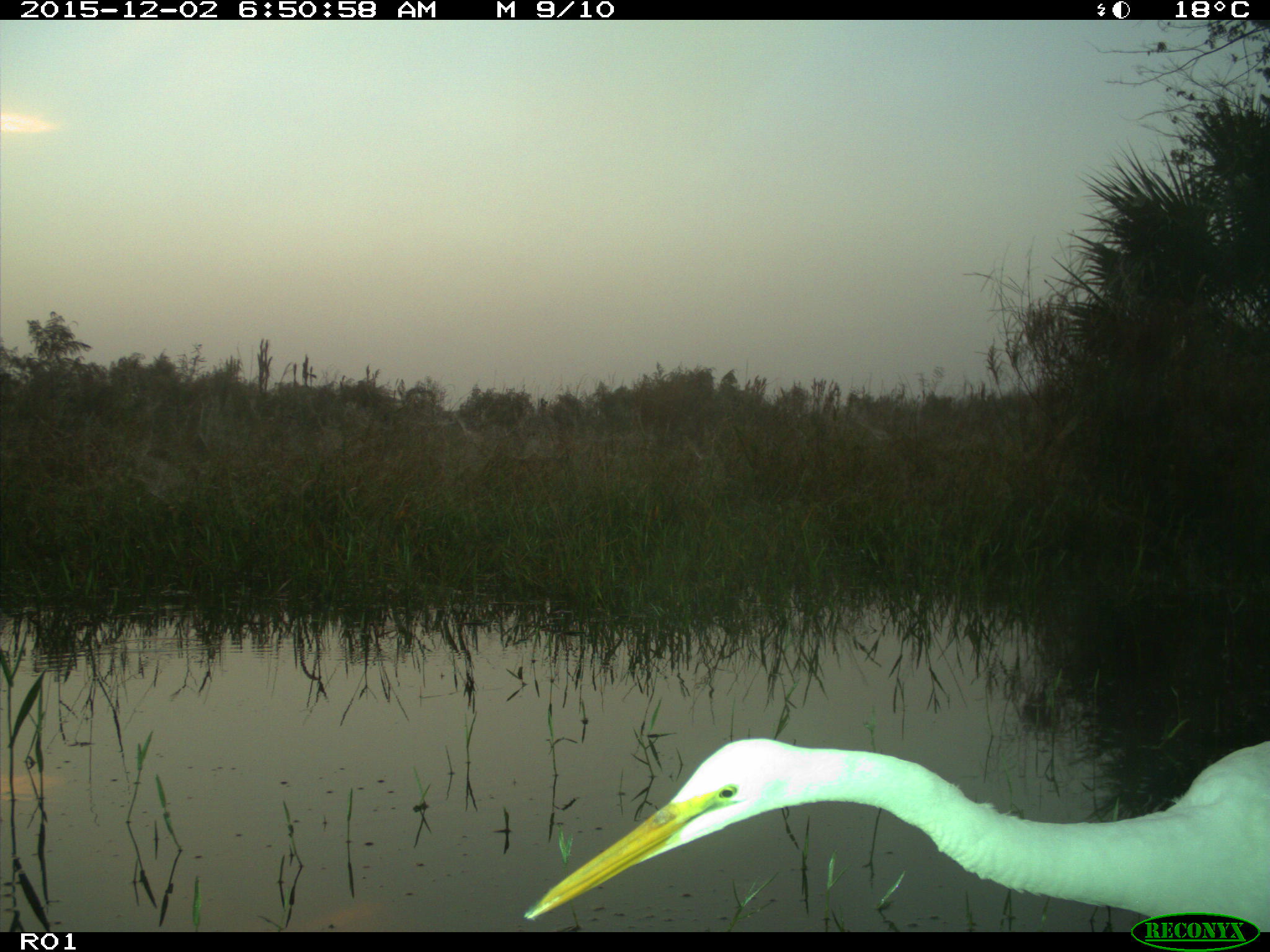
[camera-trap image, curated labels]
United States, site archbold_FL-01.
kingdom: Animalia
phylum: Chordata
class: Aves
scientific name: Aves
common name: birds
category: unidentified bird